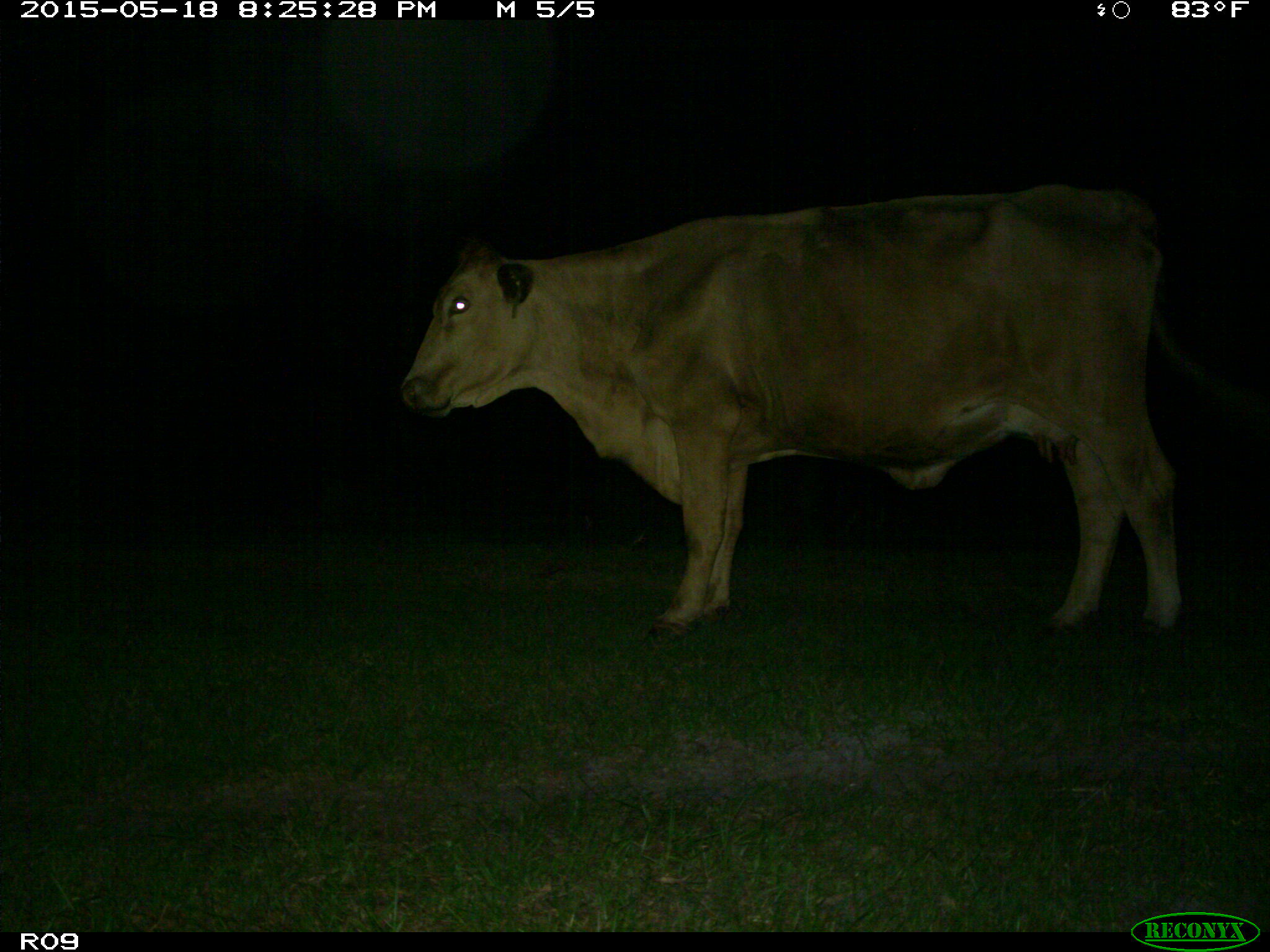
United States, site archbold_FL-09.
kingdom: Animalia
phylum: Chordata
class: Mammalia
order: Artiodactyla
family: Bovidae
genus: Bos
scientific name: Bos taurus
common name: domestic cow